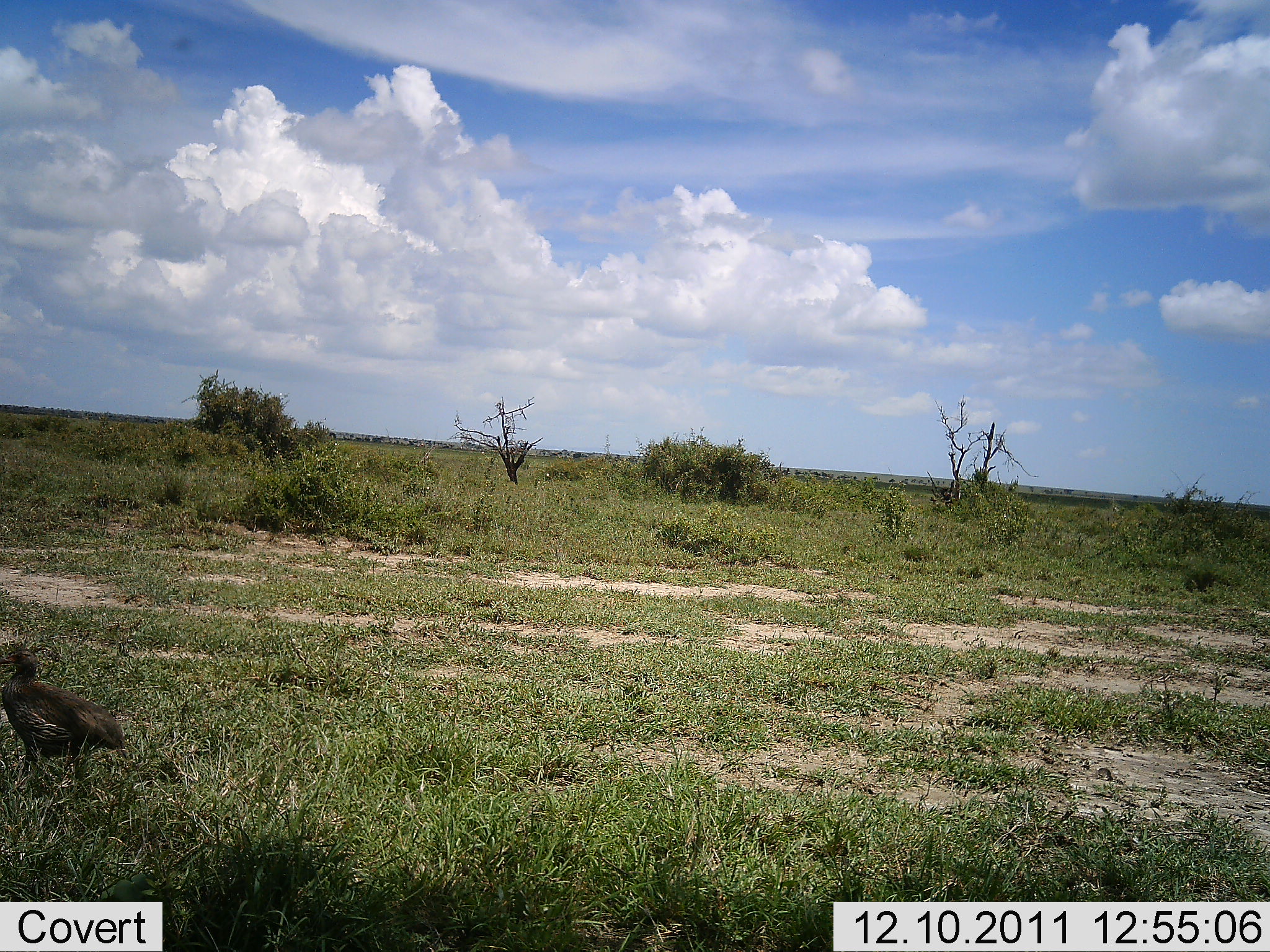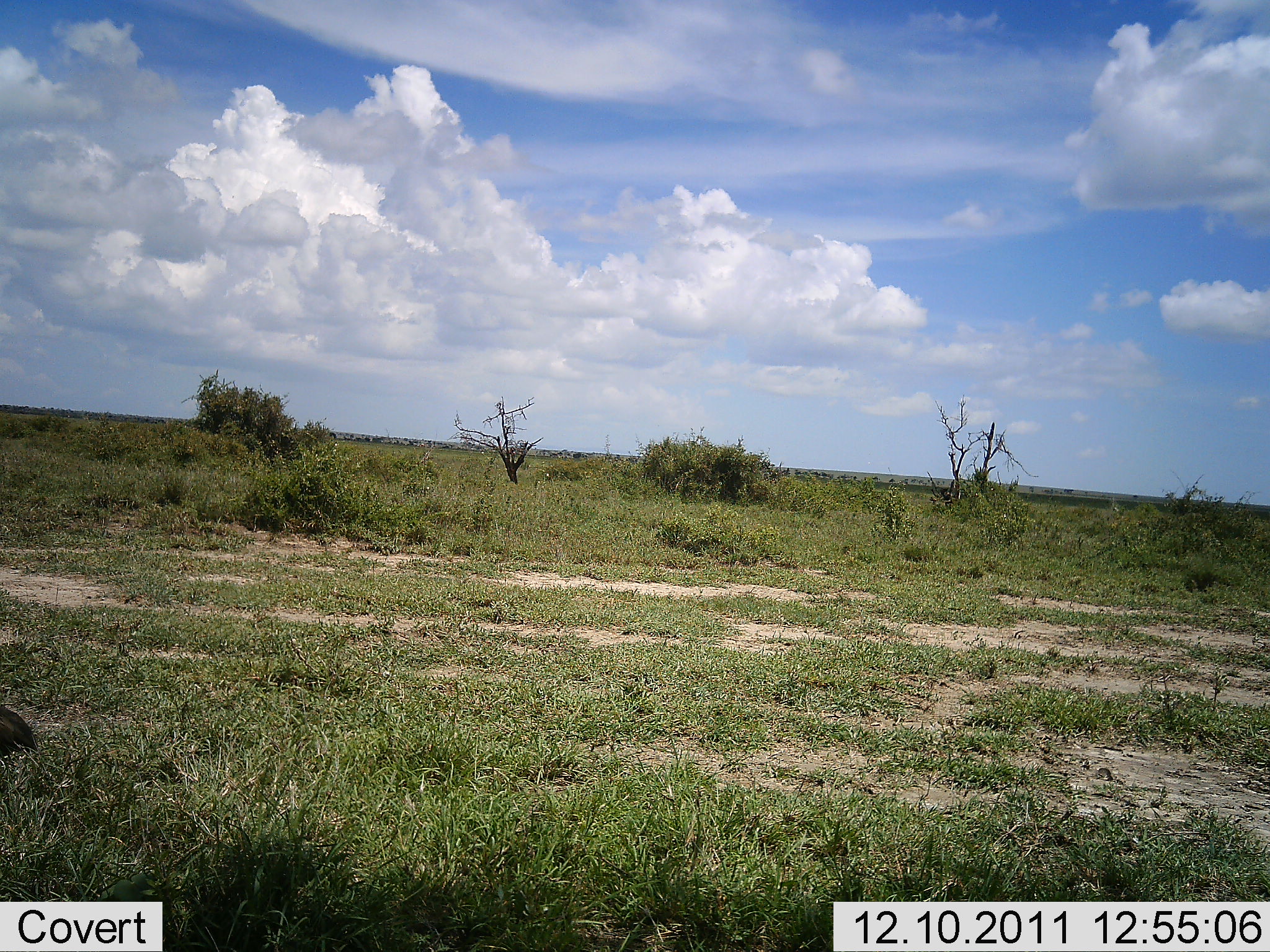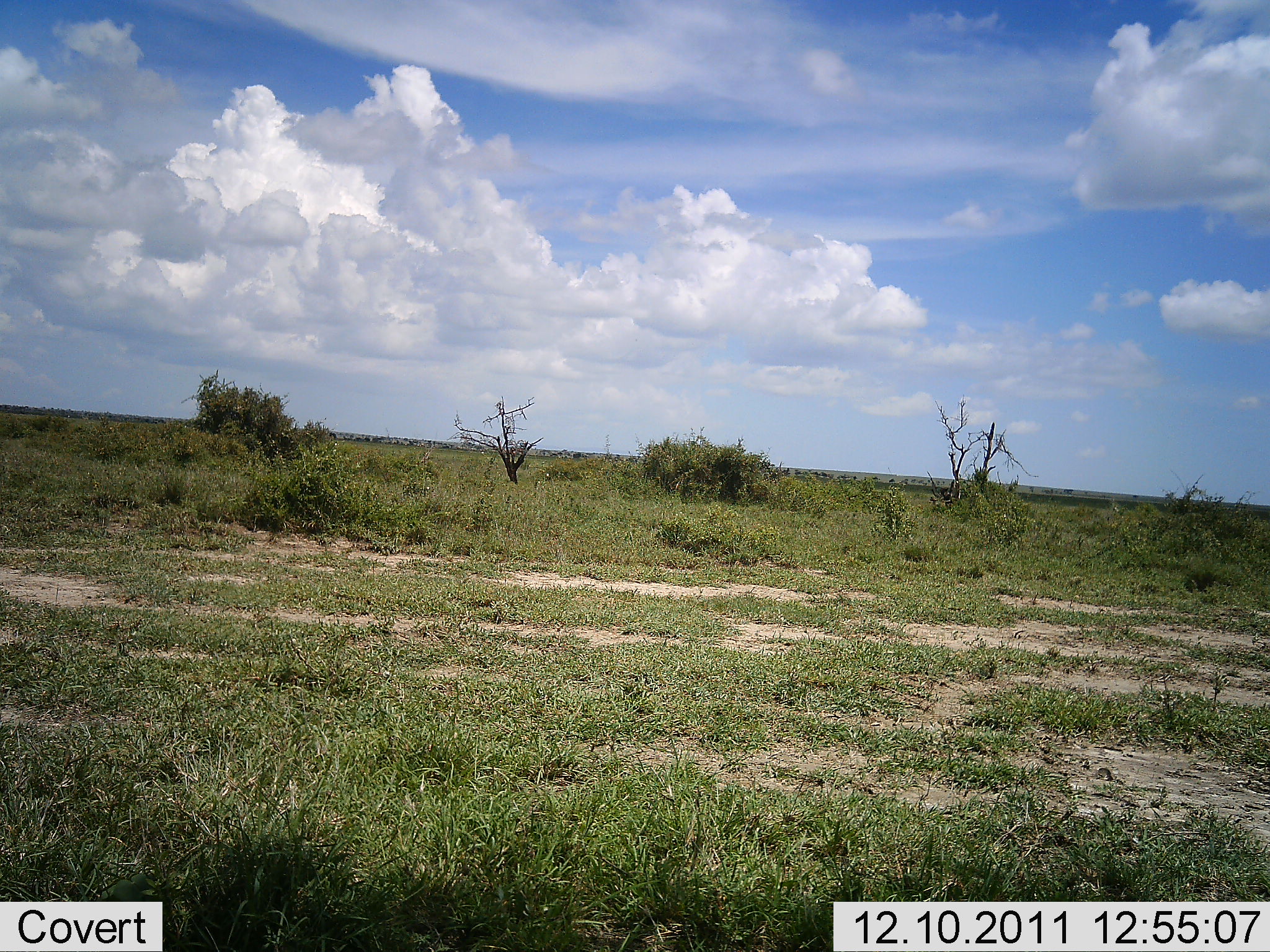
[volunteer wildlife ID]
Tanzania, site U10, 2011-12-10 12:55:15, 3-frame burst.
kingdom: Animalia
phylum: Chordata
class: Aves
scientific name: Aves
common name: bird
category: otherbird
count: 1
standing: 0%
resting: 0%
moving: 100%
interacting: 0%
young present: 8%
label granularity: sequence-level